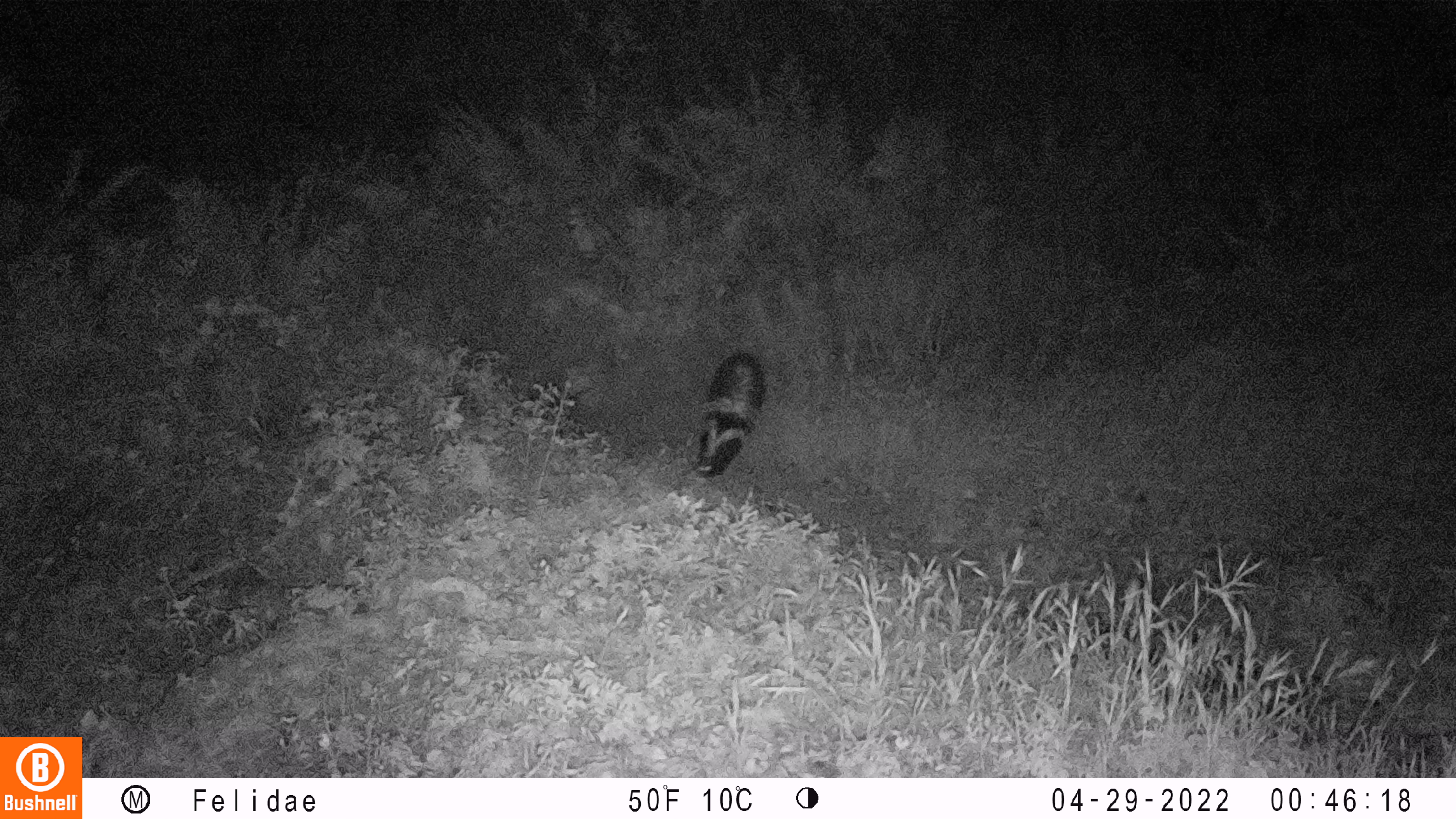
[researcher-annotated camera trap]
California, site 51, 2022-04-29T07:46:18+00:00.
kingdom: Animalia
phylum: Chordata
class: Mammalia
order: Carnivora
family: Mephitidae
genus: Mephitis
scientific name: Mephitis mephitis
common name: striped skunk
Striped skunk (Mephitis mephitis).